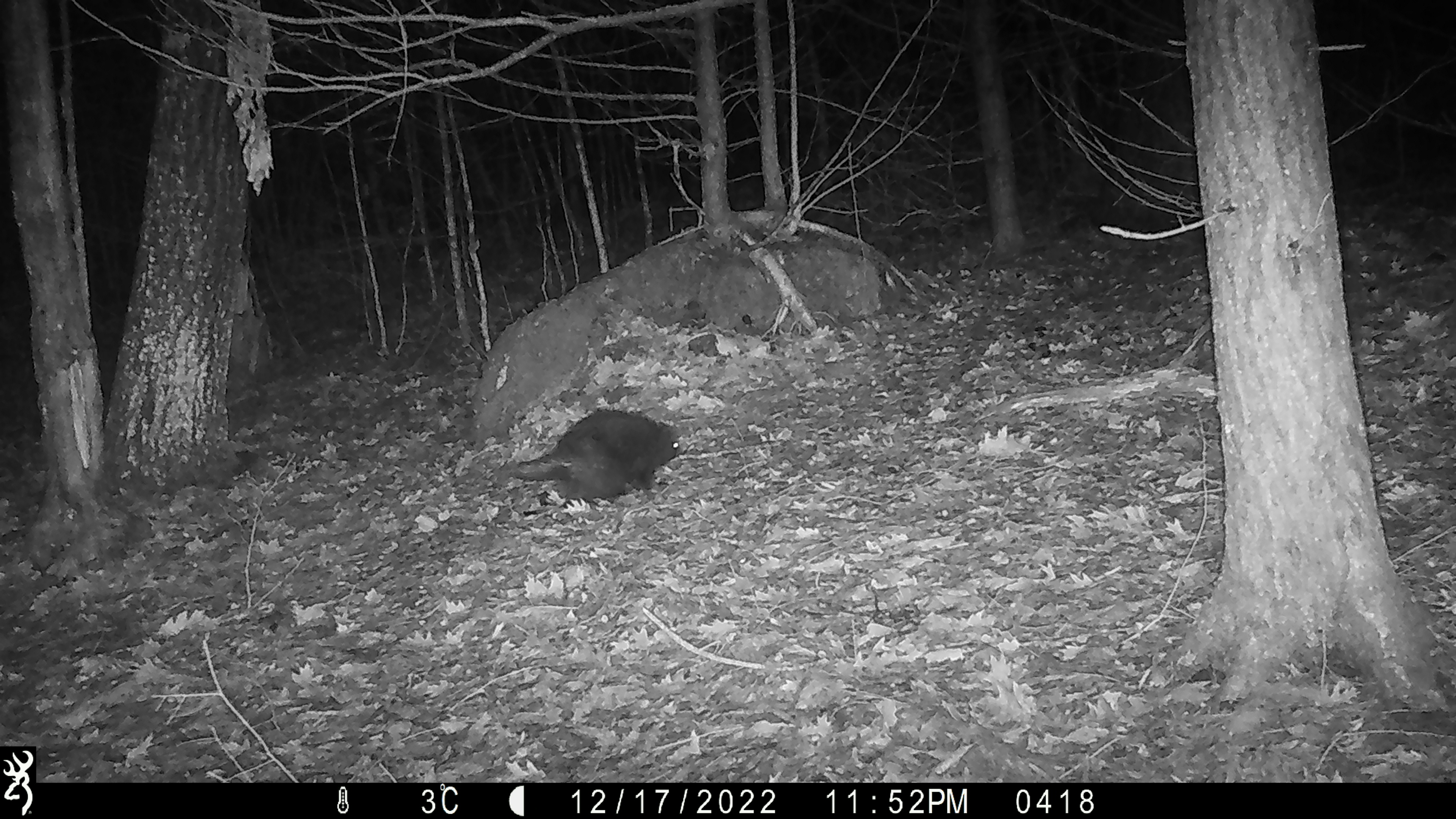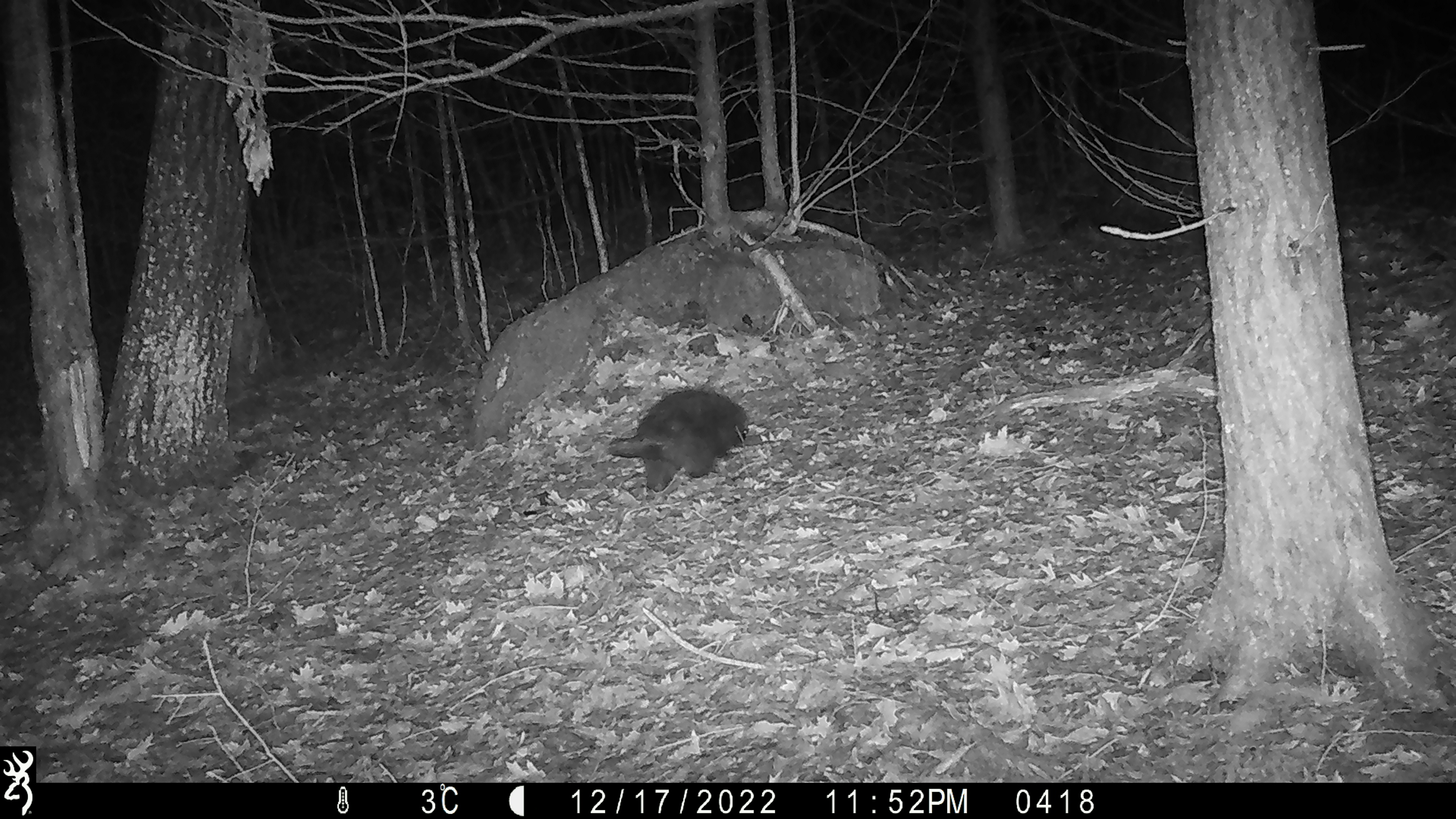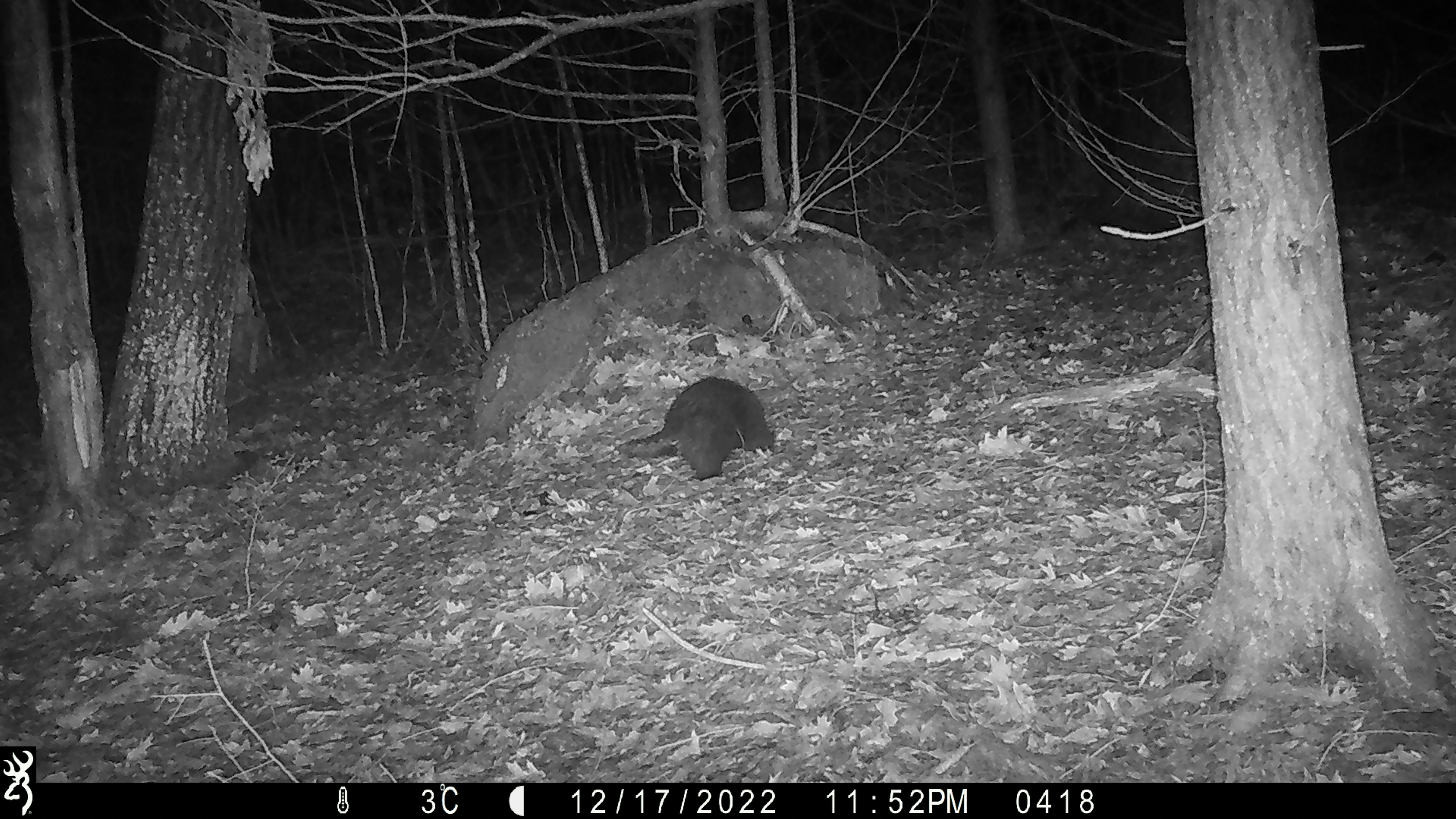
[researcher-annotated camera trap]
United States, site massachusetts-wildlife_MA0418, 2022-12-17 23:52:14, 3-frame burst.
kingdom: Animalia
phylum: Chordata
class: Mammalia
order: Rodentia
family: Erethizontidae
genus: Erethizon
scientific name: Erethizon dorsatum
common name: porcupine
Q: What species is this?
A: Porcupine (Erethizon dorsatum).